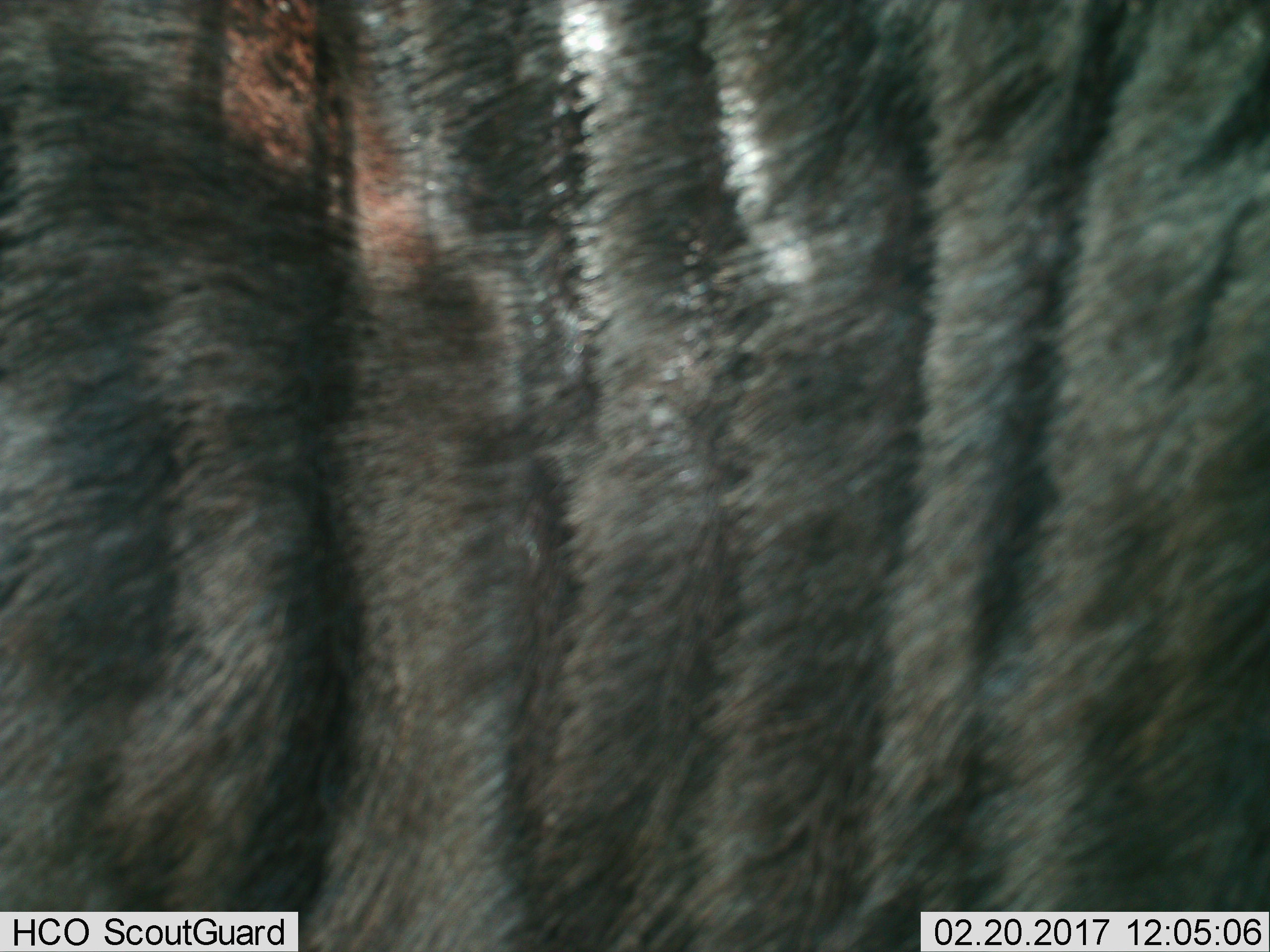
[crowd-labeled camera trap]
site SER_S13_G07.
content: unidentified animal